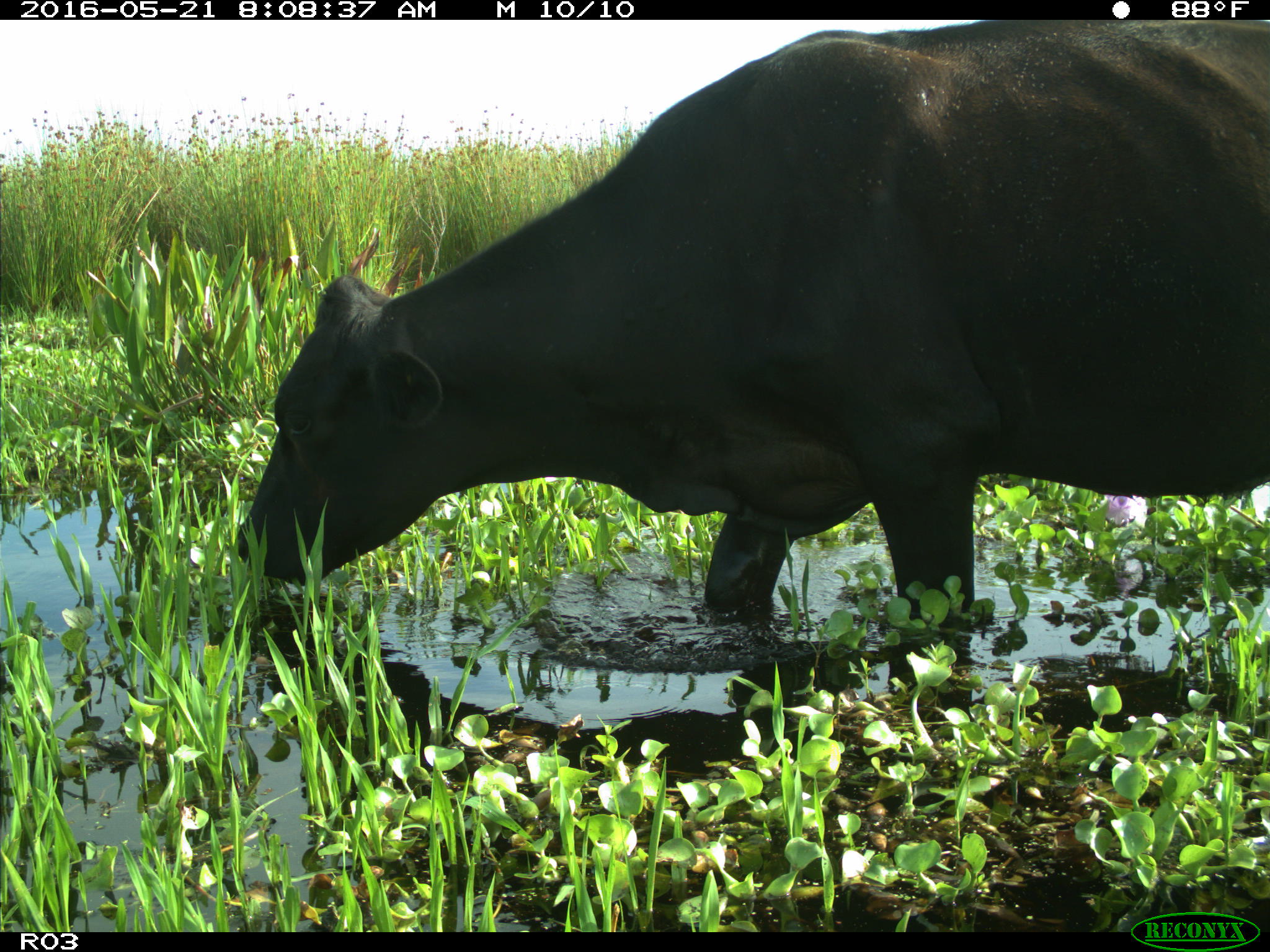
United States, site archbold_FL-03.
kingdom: Animalia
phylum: Chordata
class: Mammalia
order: Artiodactyla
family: Bovidae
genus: Bos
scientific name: Bos taurus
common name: domestic cow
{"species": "Bos taurus (domestic cow)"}